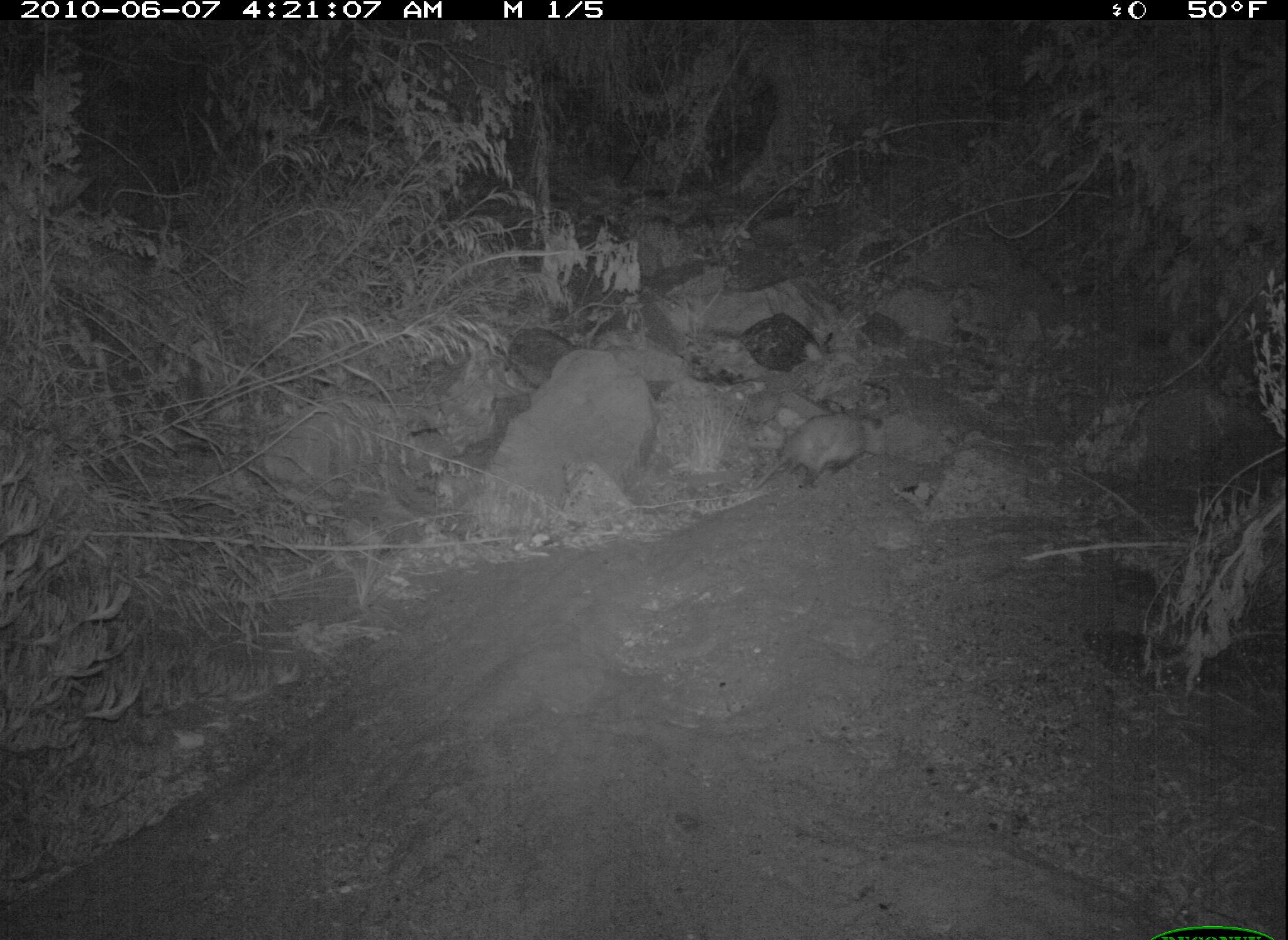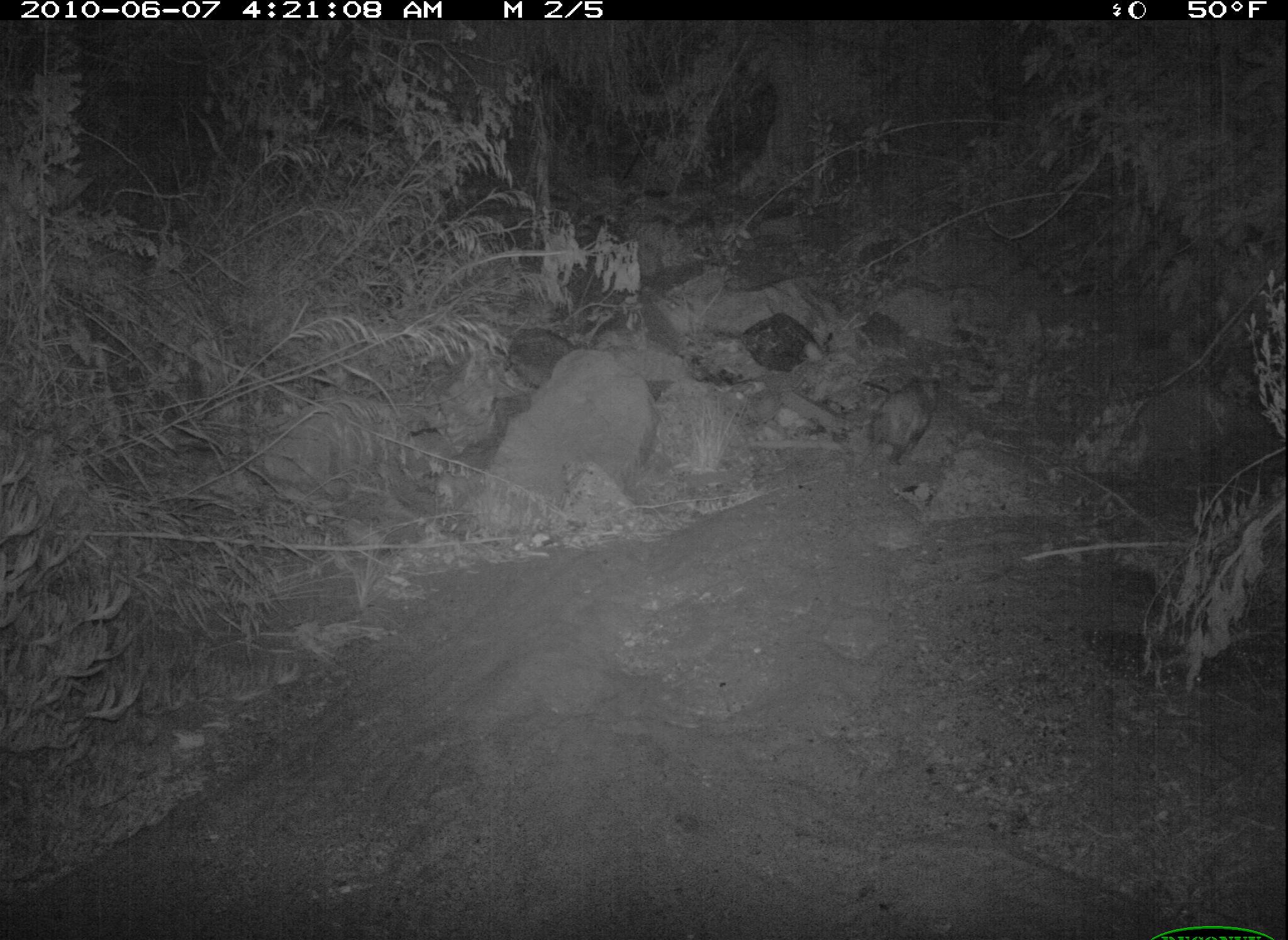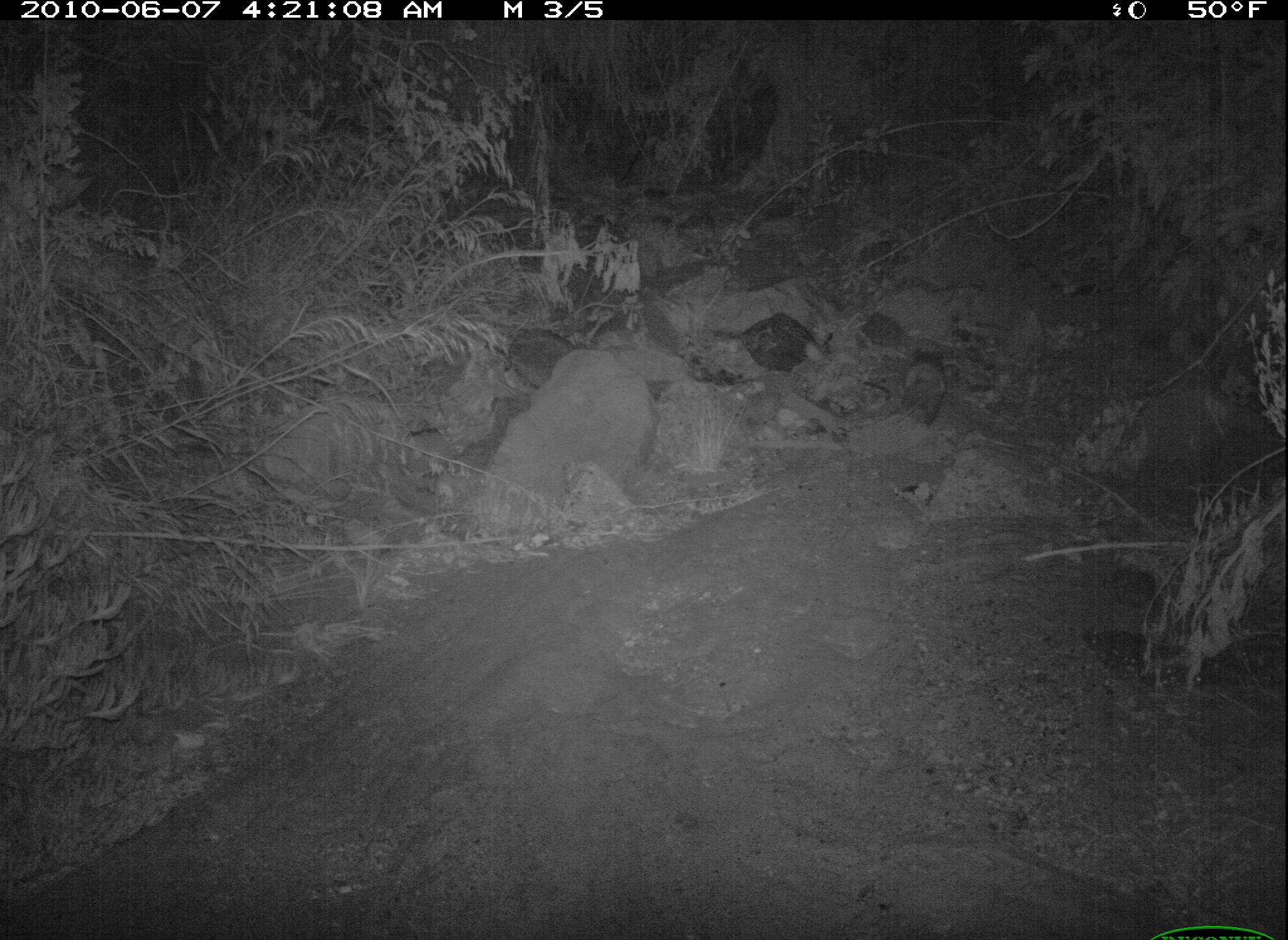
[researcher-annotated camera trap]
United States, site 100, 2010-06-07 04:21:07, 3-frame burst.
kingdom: Animalia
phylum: Chordata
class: Mammalia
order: Didelphimorphia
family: Didelphidae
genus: Didelphis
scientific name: Didelphis virginiana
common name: virginia opossum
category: opossum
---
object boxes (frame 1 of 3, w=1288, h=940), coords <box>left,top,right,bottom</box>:
opossum: <box>744,398,894,507</box>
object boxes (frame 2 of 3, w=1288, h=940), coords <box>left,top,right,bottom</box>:
opossum: <box>850,359,968,486</box>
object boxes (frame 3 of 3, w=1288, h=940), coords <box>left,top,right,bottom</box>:
opossum: <box>887,335,977,445</box>